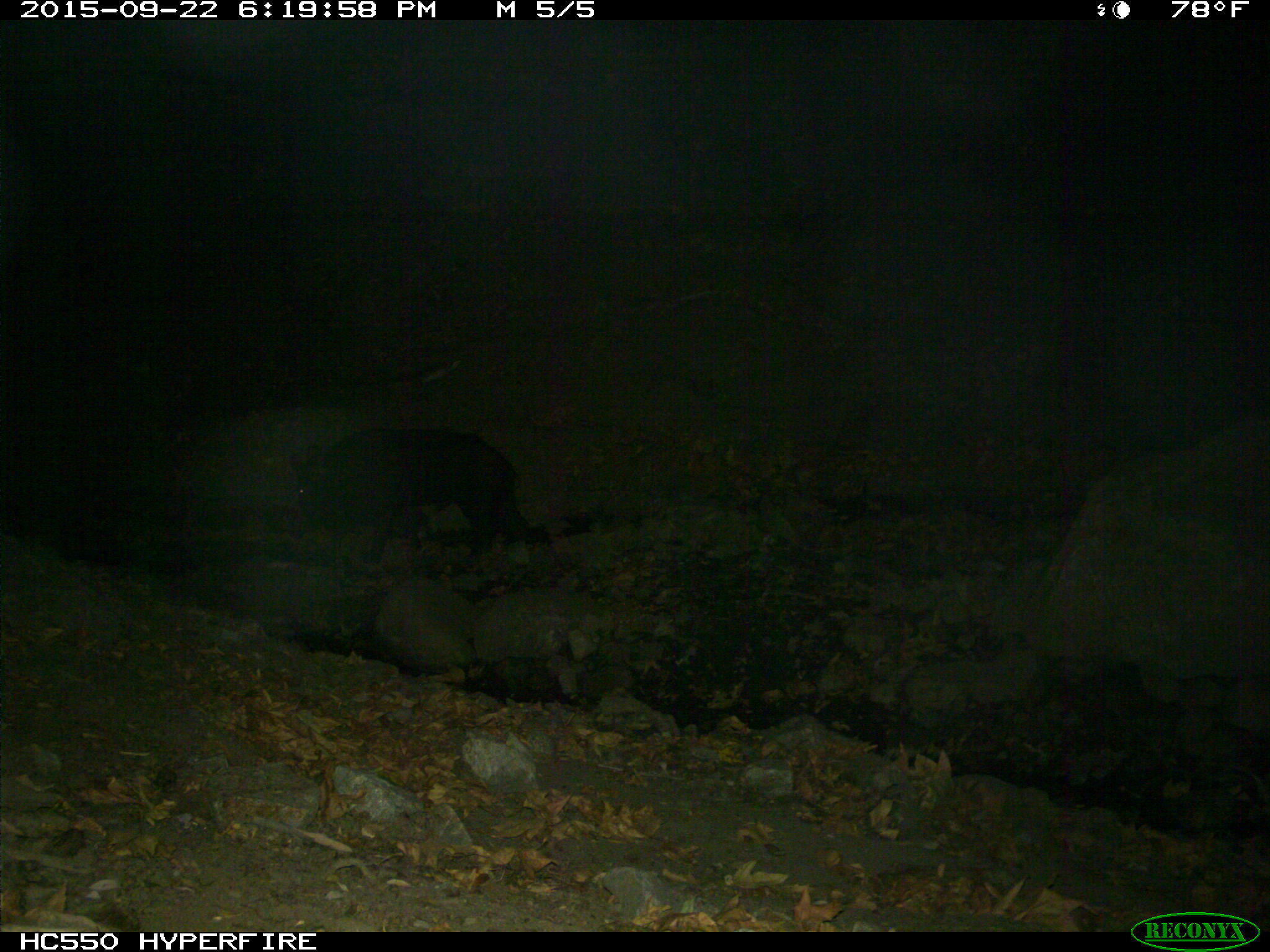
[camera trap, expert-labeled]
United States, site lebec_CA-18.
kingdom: Animalia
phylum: Chordata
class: Mammalia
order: Artiodactyla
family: Suidae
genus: Sus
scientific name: Sus scrofa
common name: wild boar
Sus scrofa (wild boar).